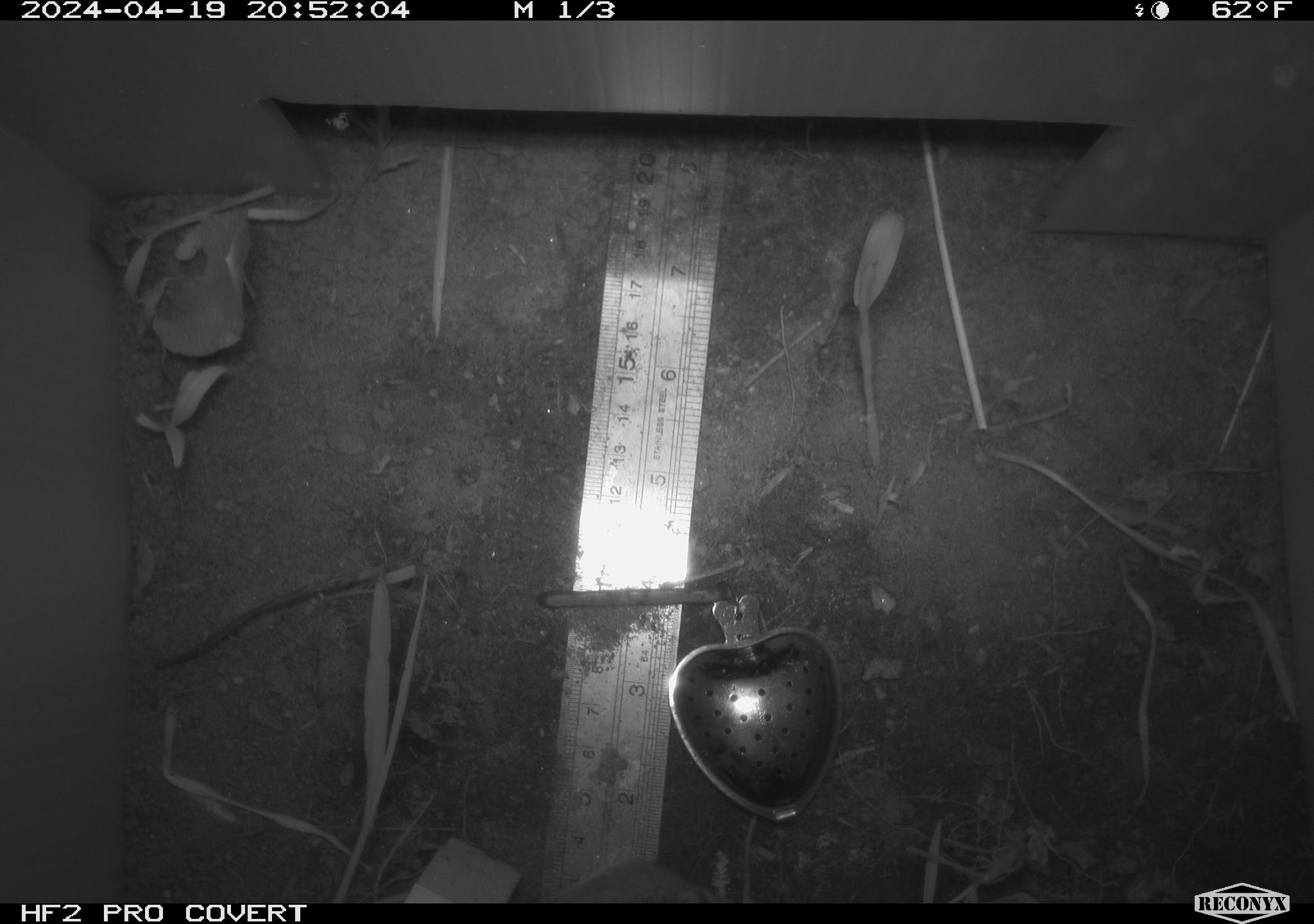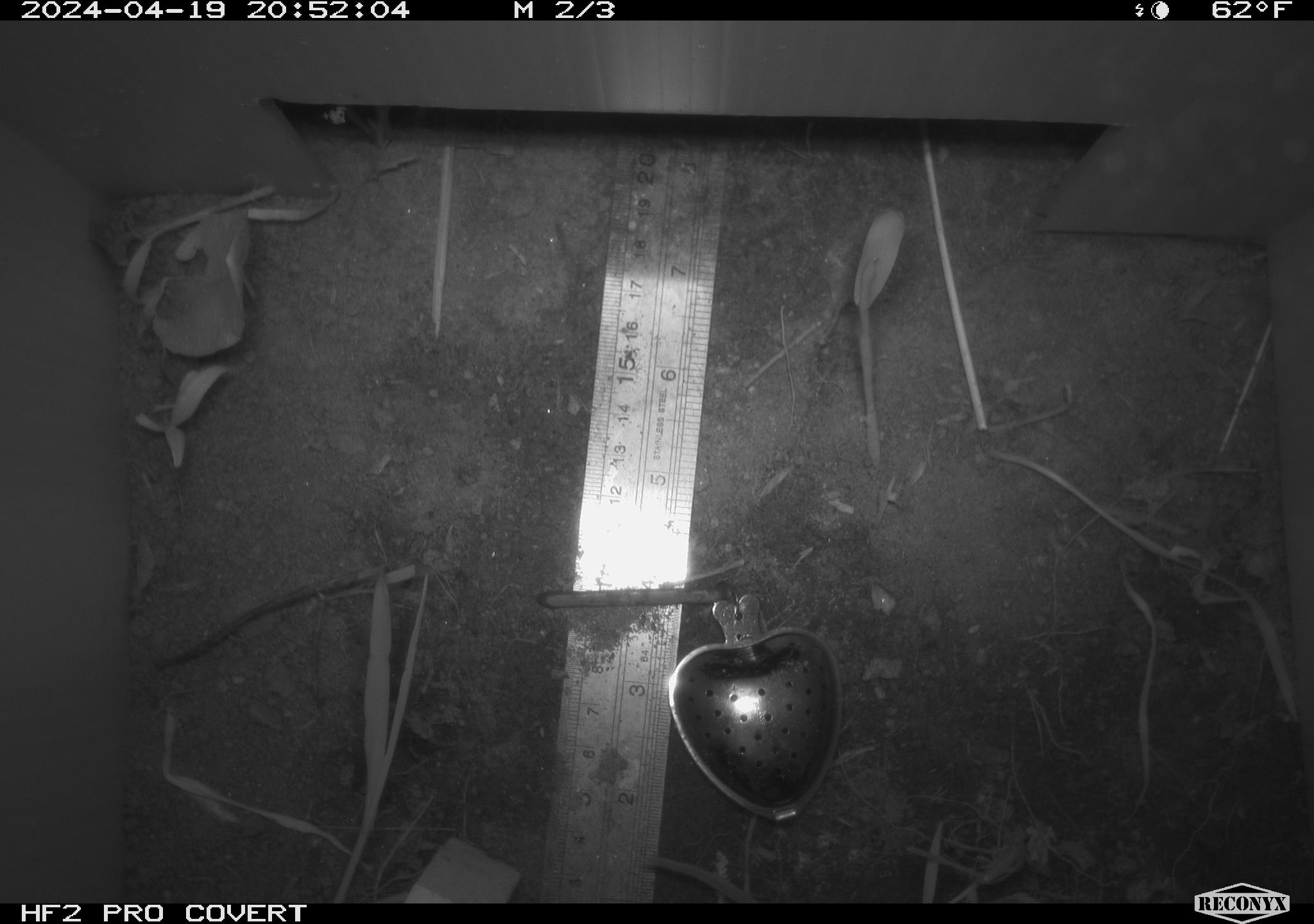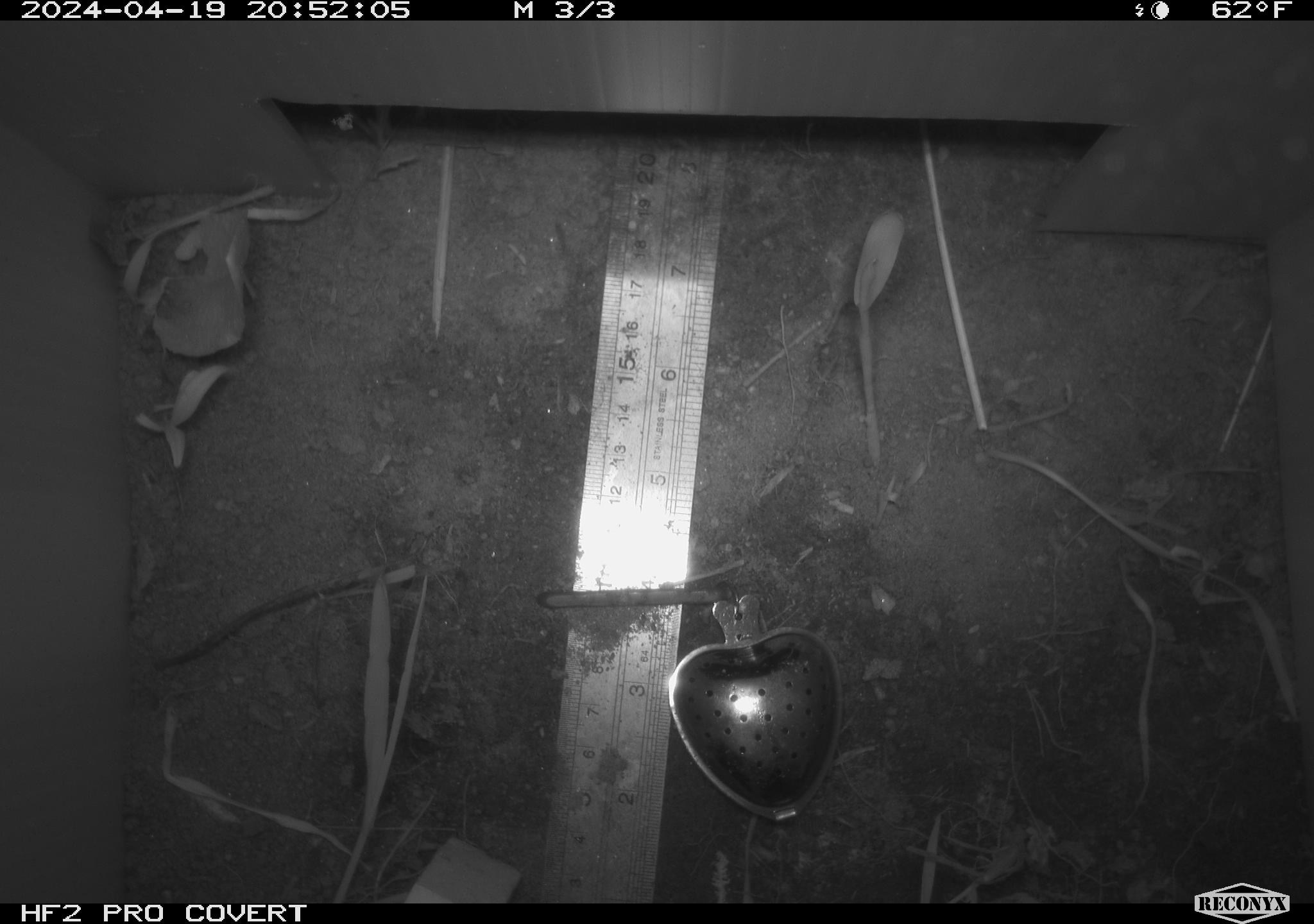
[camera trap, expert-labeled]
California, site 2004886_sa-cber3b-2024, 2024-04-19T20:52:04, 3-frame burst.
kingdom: Animalia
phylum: Chordata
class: Mammalia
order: Rodentia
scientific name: Rodentia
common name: mouse species